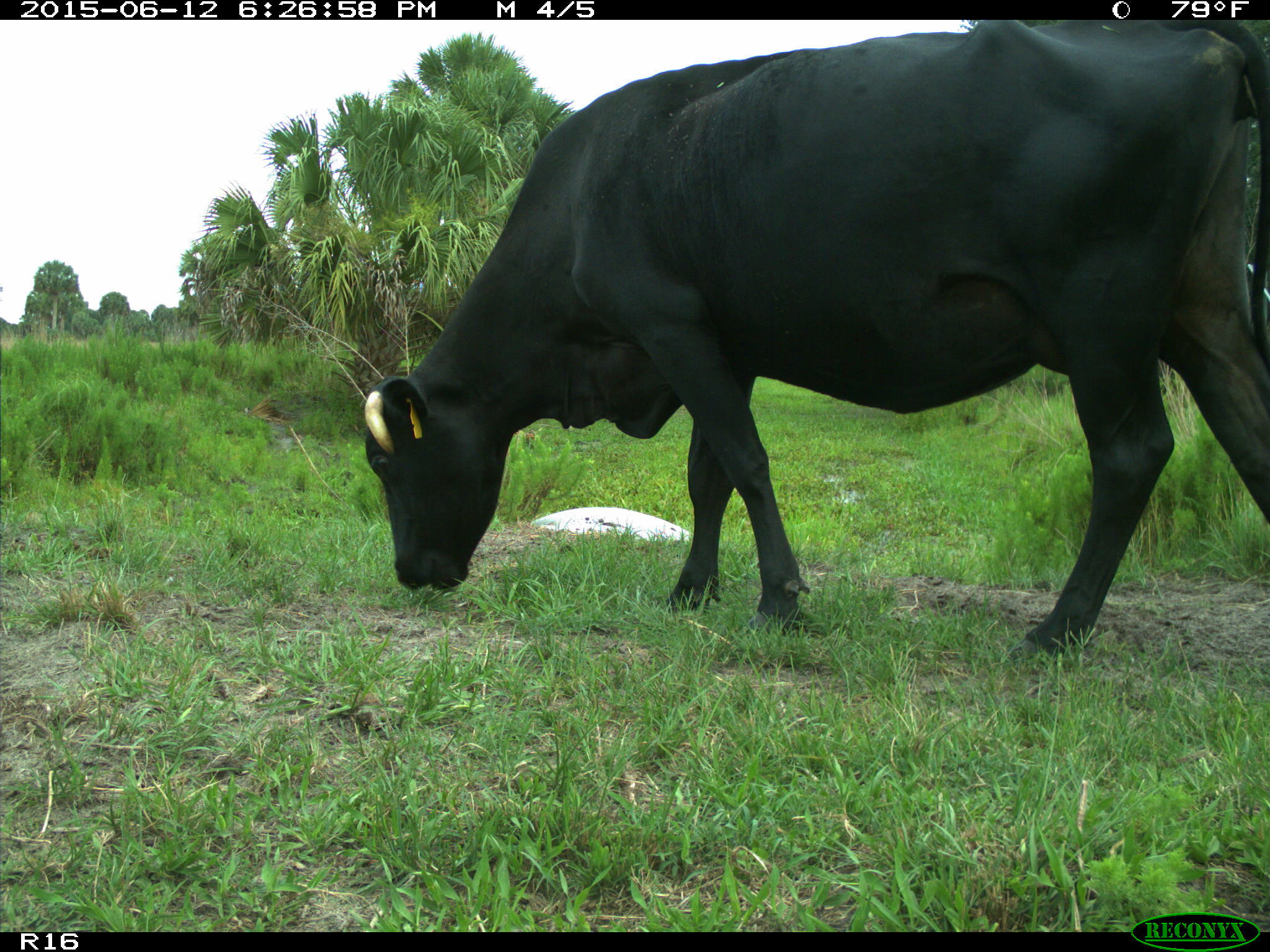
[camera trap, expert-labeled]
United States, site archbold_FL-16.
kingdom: Animalia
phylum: Chordata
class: Mammalia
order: Artiodactyla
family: Bovidae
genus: Bos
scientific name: Bos taurus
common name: domestic cow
Bos taurus (domestic cow).